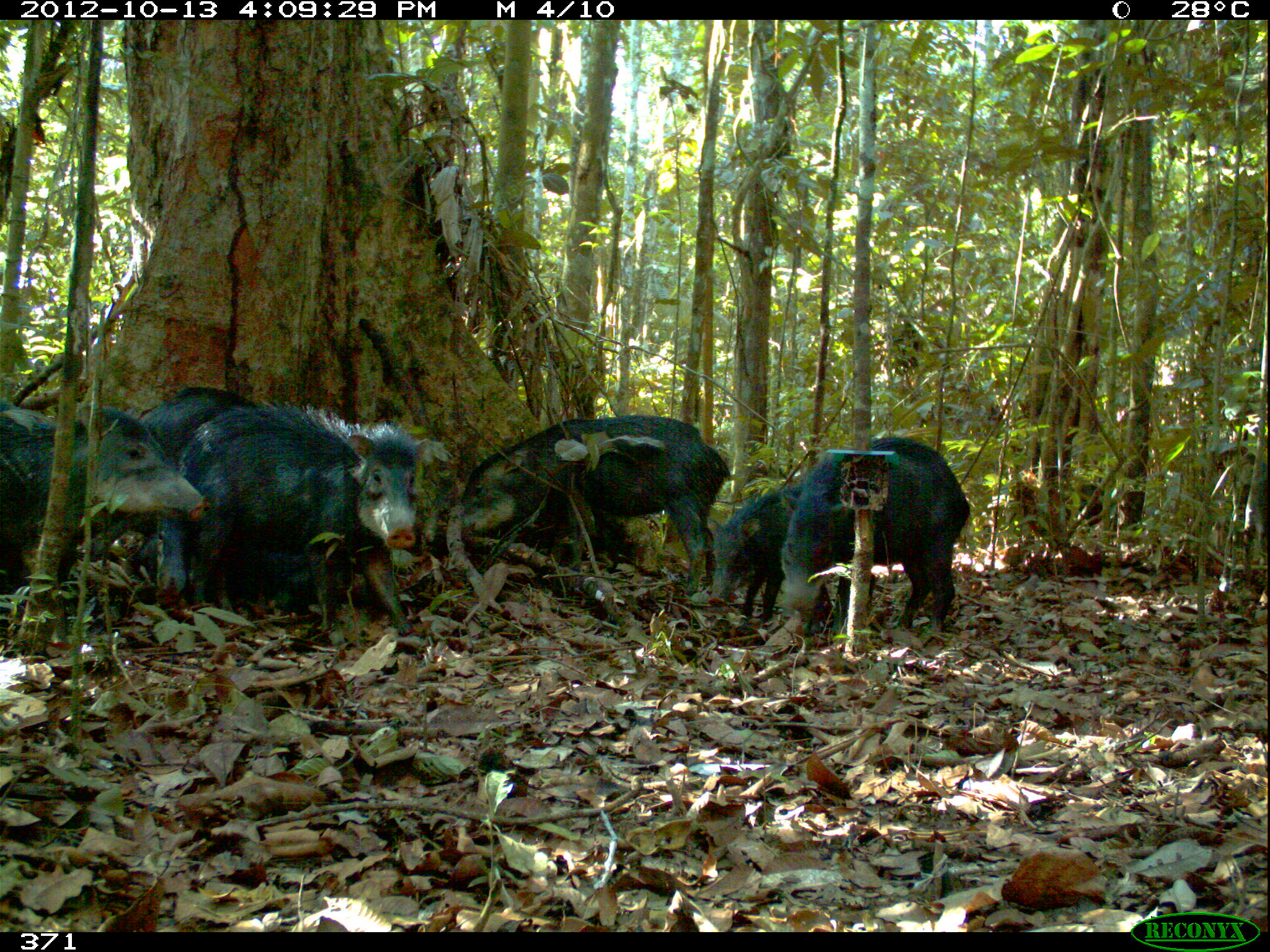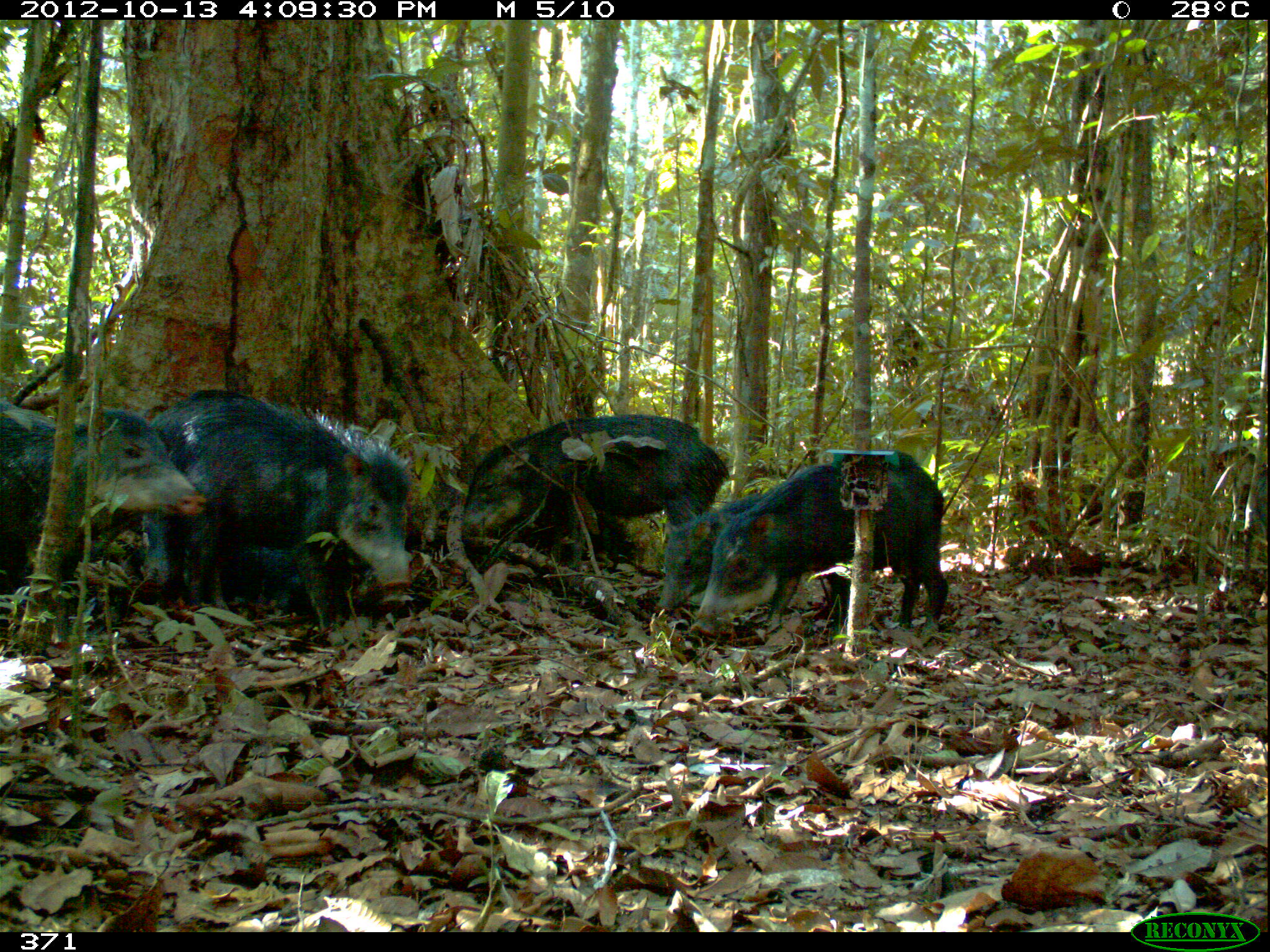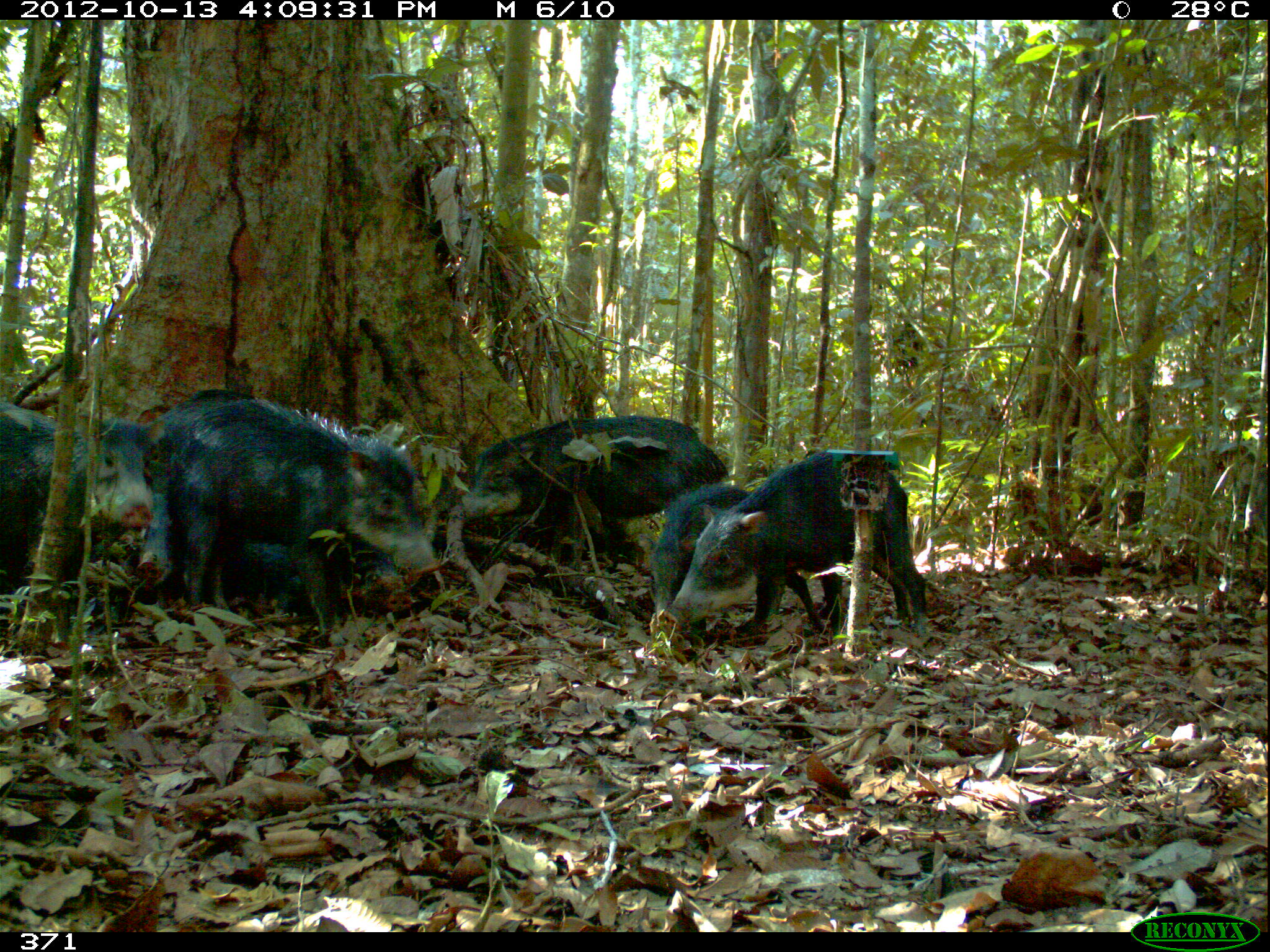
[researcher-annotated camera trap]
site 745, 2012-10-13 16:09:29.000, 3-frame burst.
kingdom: Animalia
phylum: Chordata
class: Mammalia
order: Artiodactyla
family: Tayassuidae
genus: Tayassu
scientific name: Tayassu pecari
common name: white-lipped peccary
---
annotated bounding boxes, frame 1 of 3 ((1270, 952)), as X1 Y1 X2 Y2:
tayassu pecari: 155 401 430 637; 0 398 211 647; 460 415 732 592; 780 436 971 632; 708 486 804 621; 139 386 253 462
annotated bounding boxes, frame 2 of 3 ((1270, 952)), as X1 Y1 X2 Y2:
tayassu pecari: 139 388 415 649; 453 411 732 595; 688 447 948 644; 1 391 208 596; 653 491 807 619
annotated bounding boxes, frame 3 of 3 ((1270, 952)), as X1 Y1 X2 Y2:
tayassu pecari: 138 391 448 649; 665 454 925 642; 455 414 730 573; 0 401 158 619; 135 493 316 616; 648 481 756 632